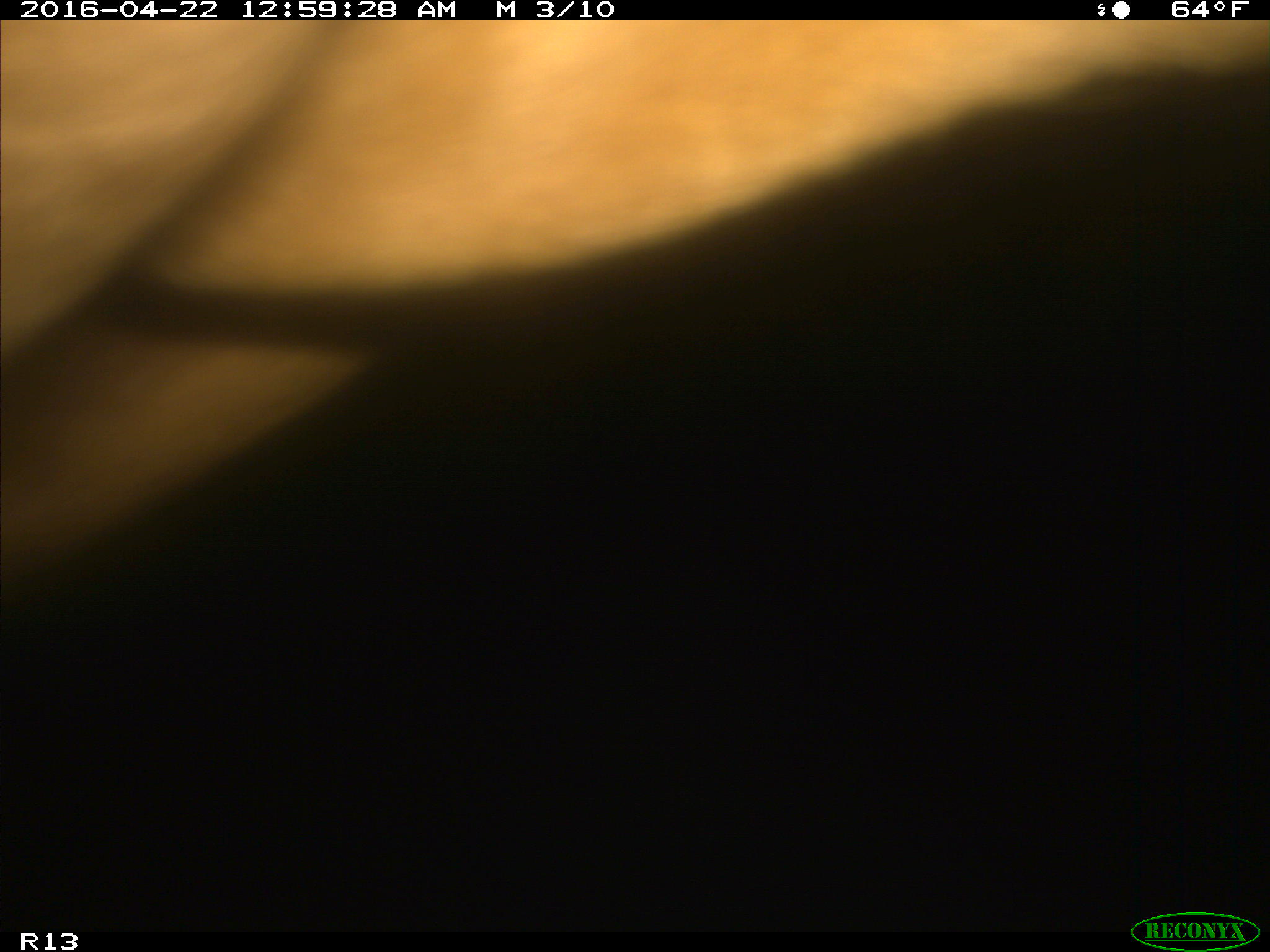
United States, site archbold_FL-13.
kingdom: Animalia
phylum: Chordata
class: Mammalia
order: Artiodactyla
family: Bovidae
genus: Bos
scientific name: Bos taurus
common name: domestic cow